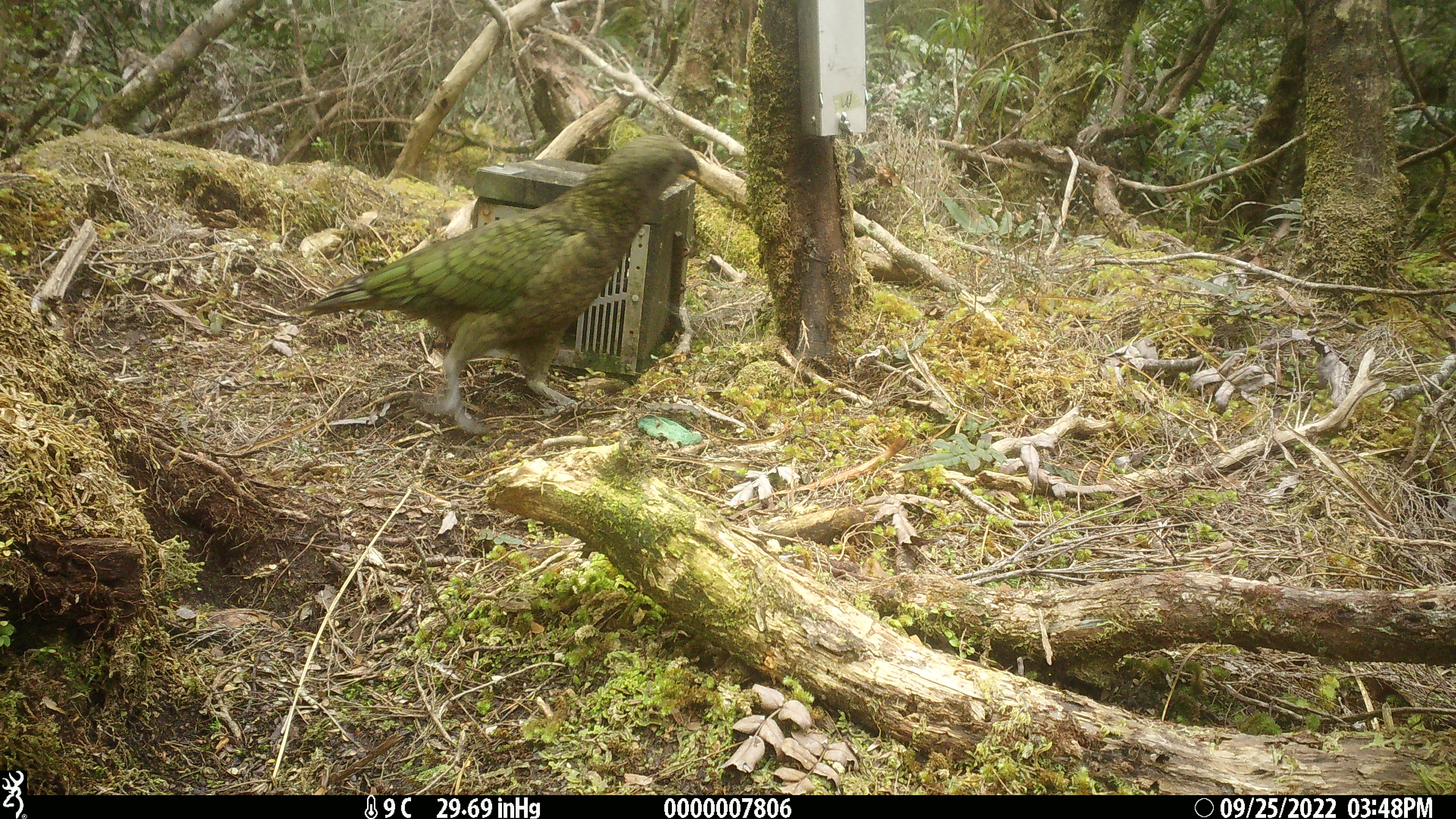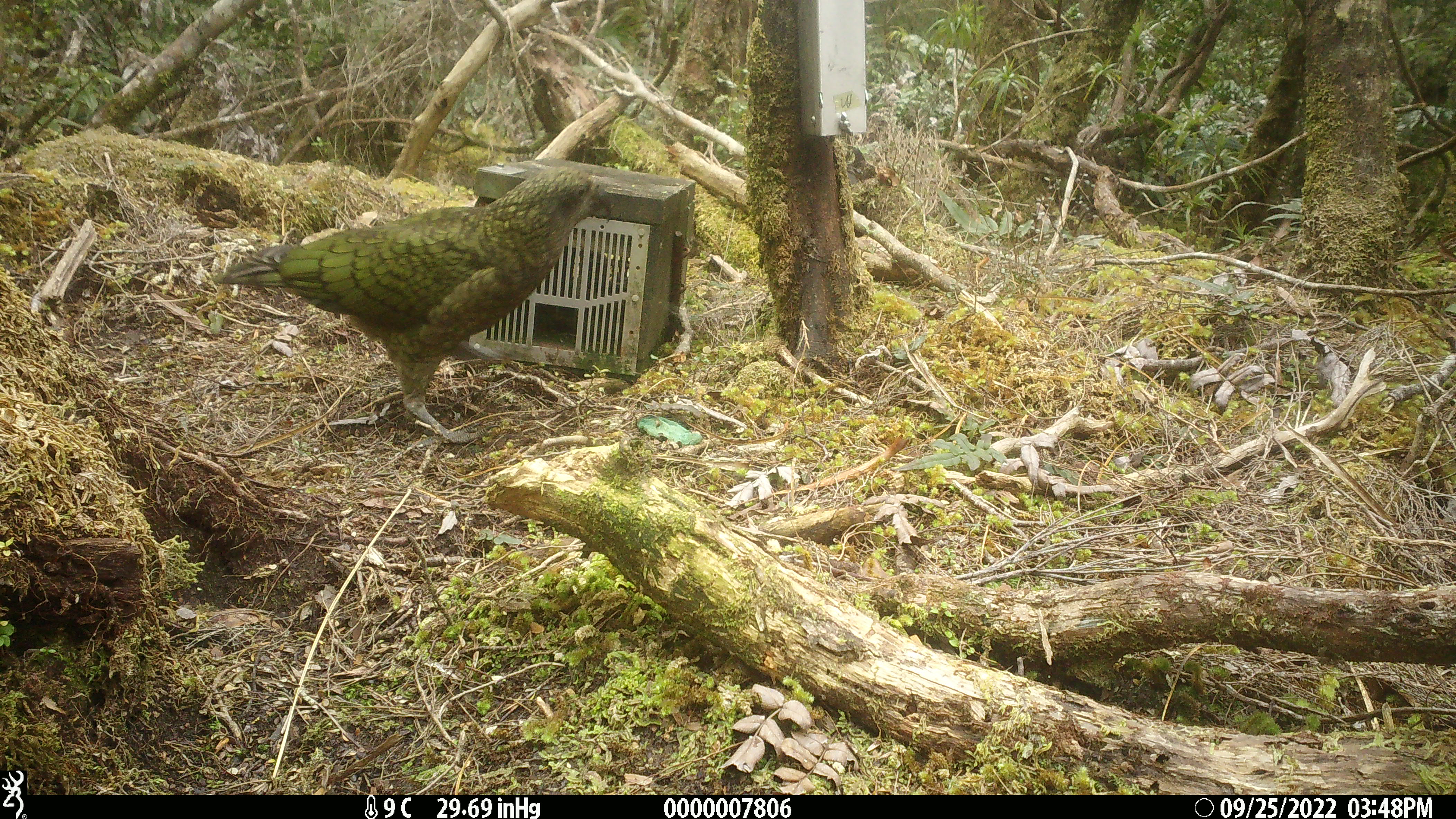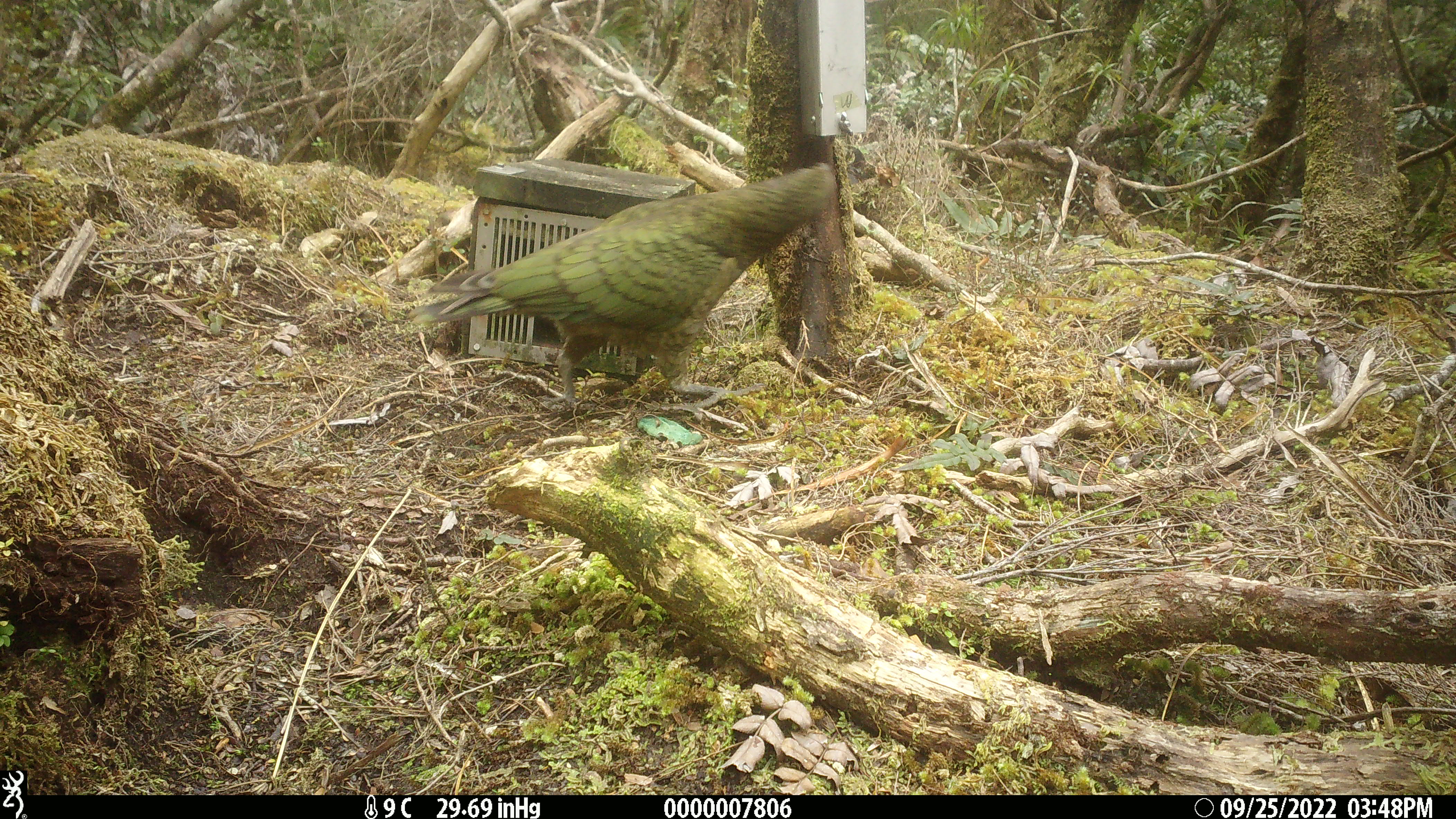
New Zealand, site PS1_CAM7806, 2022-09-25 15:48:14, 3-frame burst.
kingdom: Animalia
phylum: Chordata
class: Aves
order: Psittaciformes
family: Strigopidae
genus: Nestor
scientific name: Nestor notabilis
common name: kea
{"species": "kea (Nestor notabilis)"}